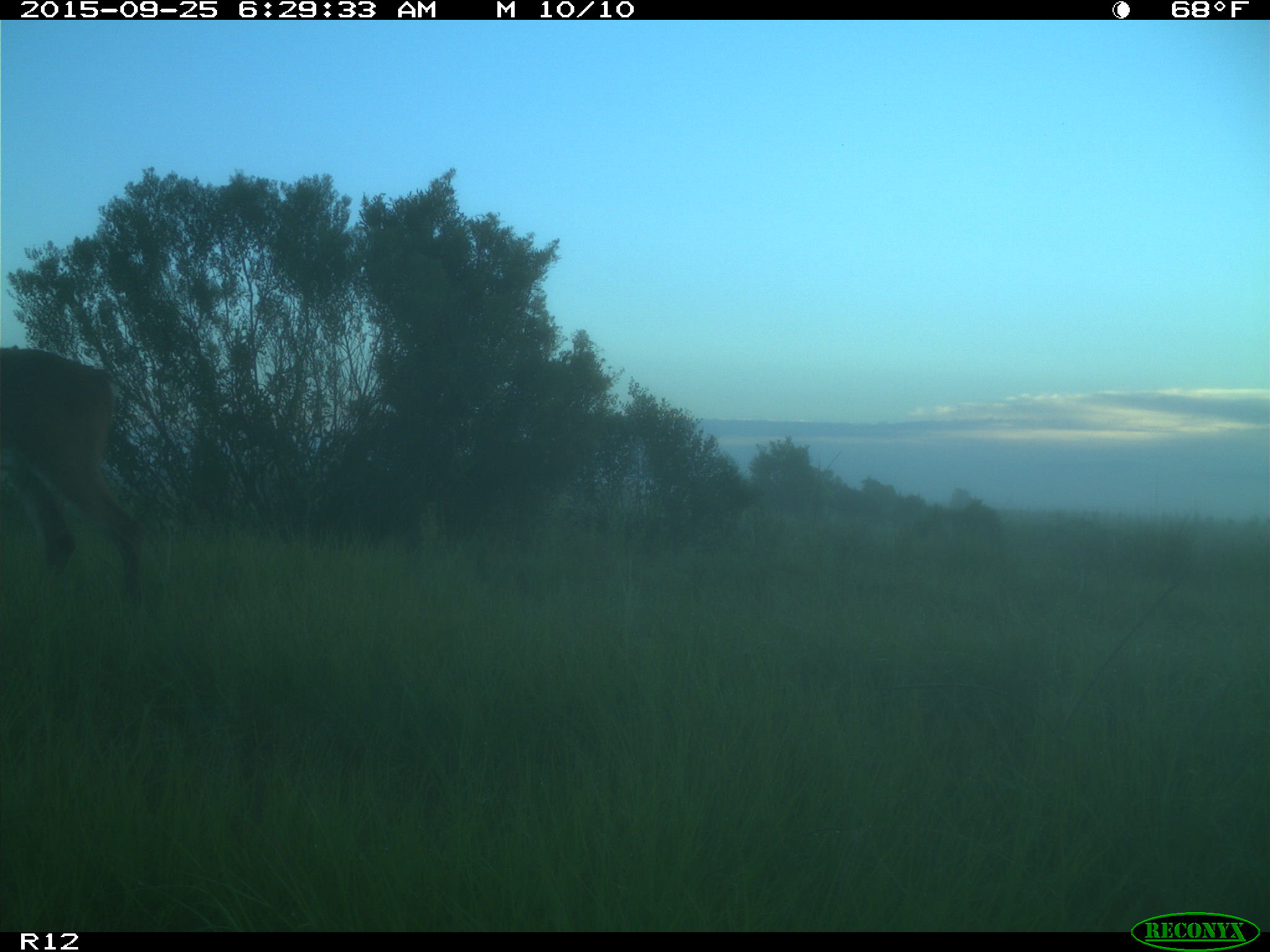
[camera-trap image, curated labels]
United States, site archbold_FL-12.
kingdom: Animalia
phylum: Chordata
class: Mammalia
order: Artiodactyla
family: Cervidae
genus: Odocoileus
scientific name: Odocoileus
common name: deer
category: unidentified deer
Unidentified deer (deer) (Odocoileus).